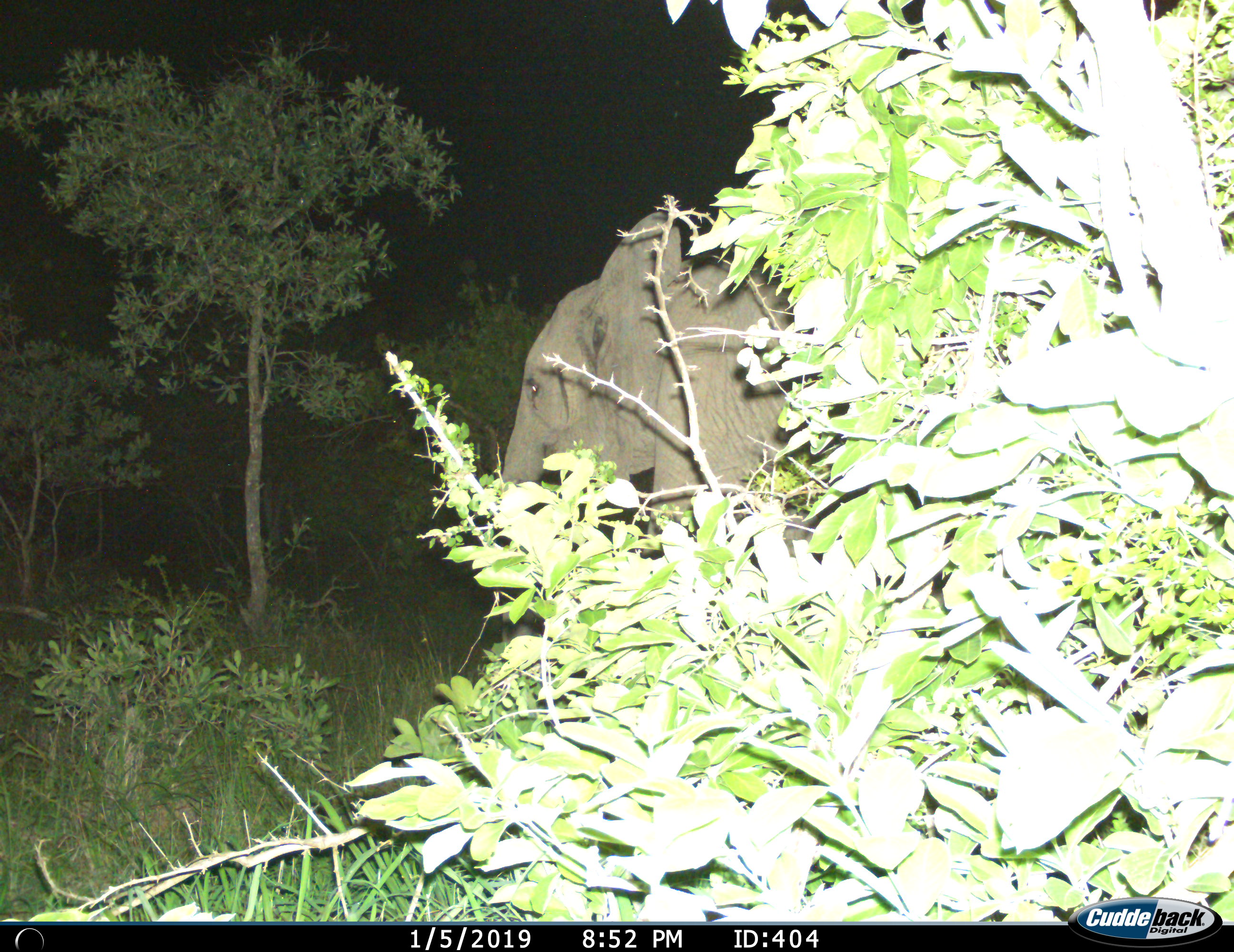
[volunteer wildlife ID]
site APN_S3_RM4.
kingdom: Animalia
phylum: Chordata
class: Mammalia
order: Proboscidea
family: Elephantidae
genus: Loxodonta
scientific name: Loxodonta africana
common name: african bush elephant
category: elephant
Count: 1.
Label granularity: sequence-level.